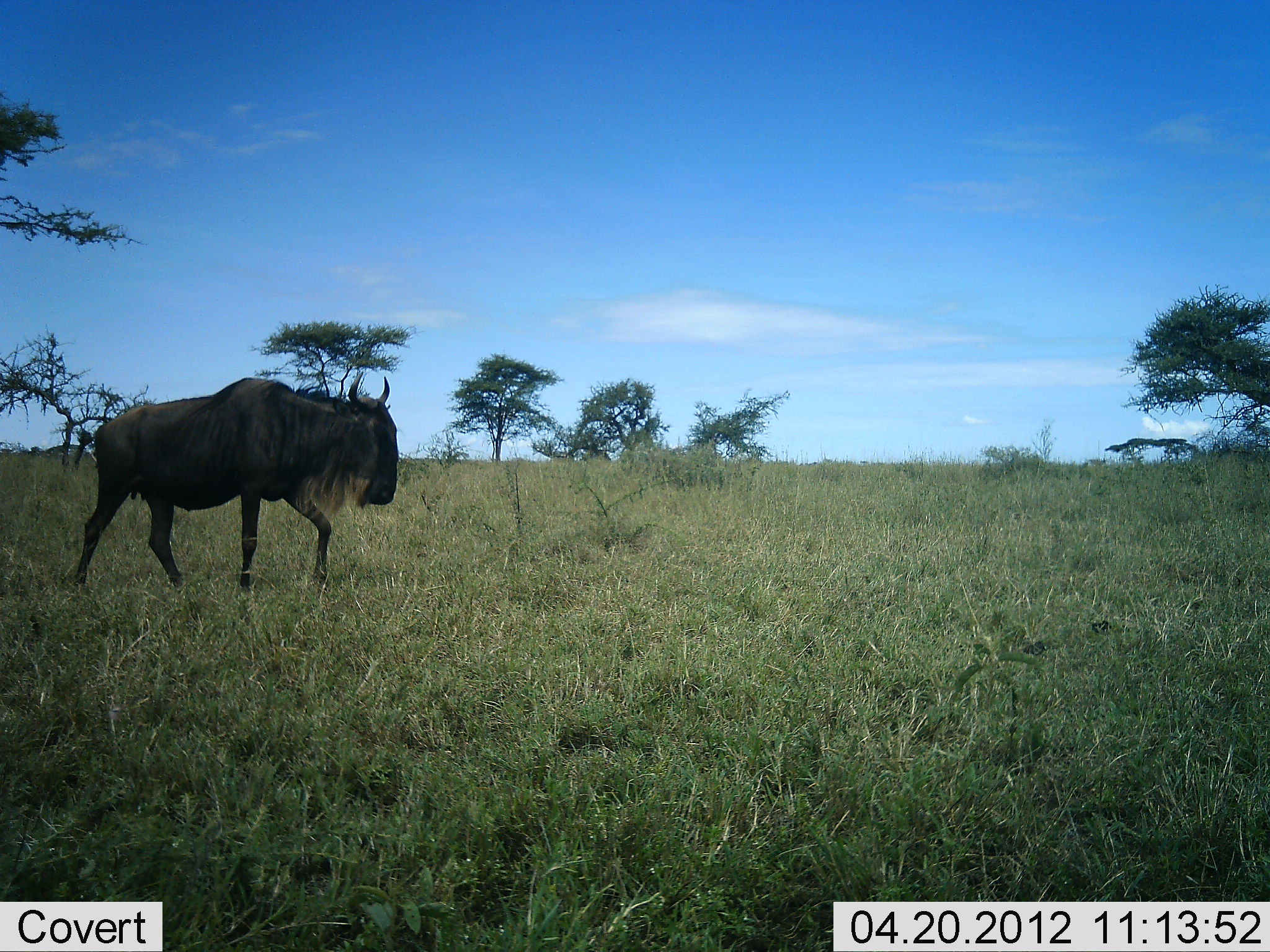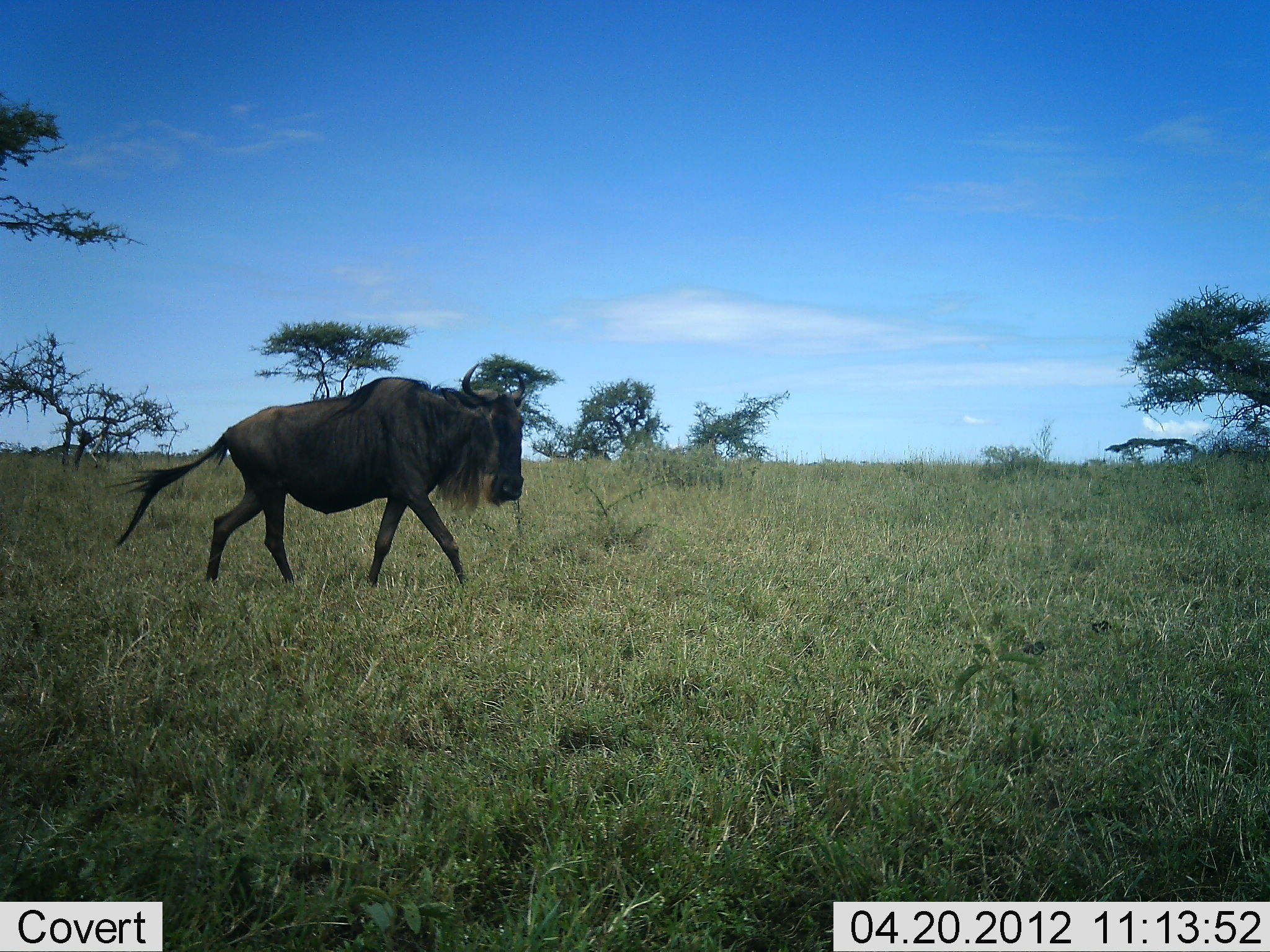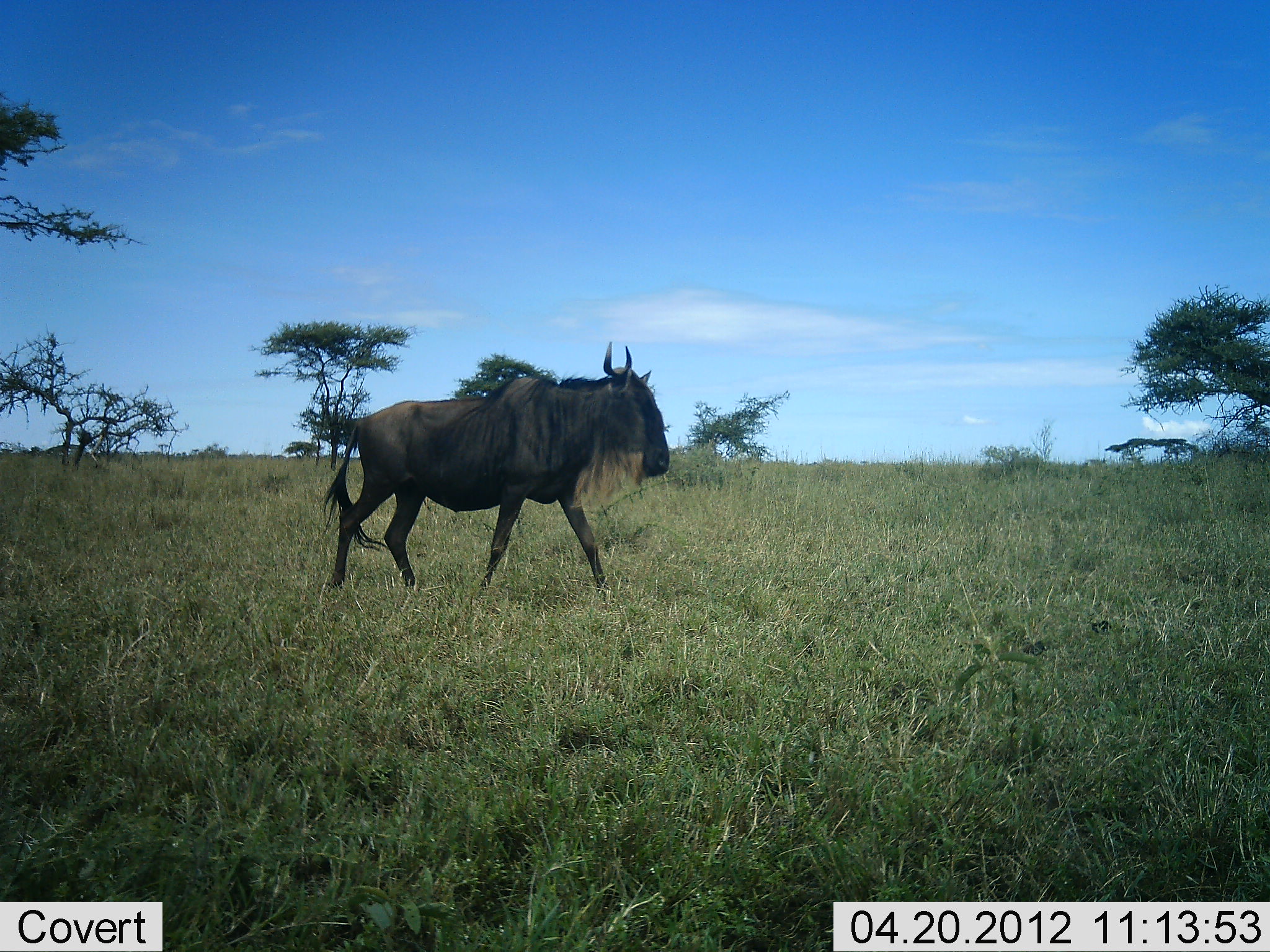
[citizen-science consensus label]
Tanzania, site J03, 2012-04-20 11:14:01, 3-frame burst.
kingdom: Animalia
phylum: Chordata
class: Mammalia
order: Artiodactyla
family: Bovidae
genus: Connochaetes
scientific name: Connochaetes taurinus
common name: blue wildebeest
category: wildebeest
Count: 1.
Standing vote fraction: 3%.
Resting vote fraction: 0%.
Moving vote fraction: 100%.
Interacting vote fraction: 0%.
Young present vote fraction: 0%.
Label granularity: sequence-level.